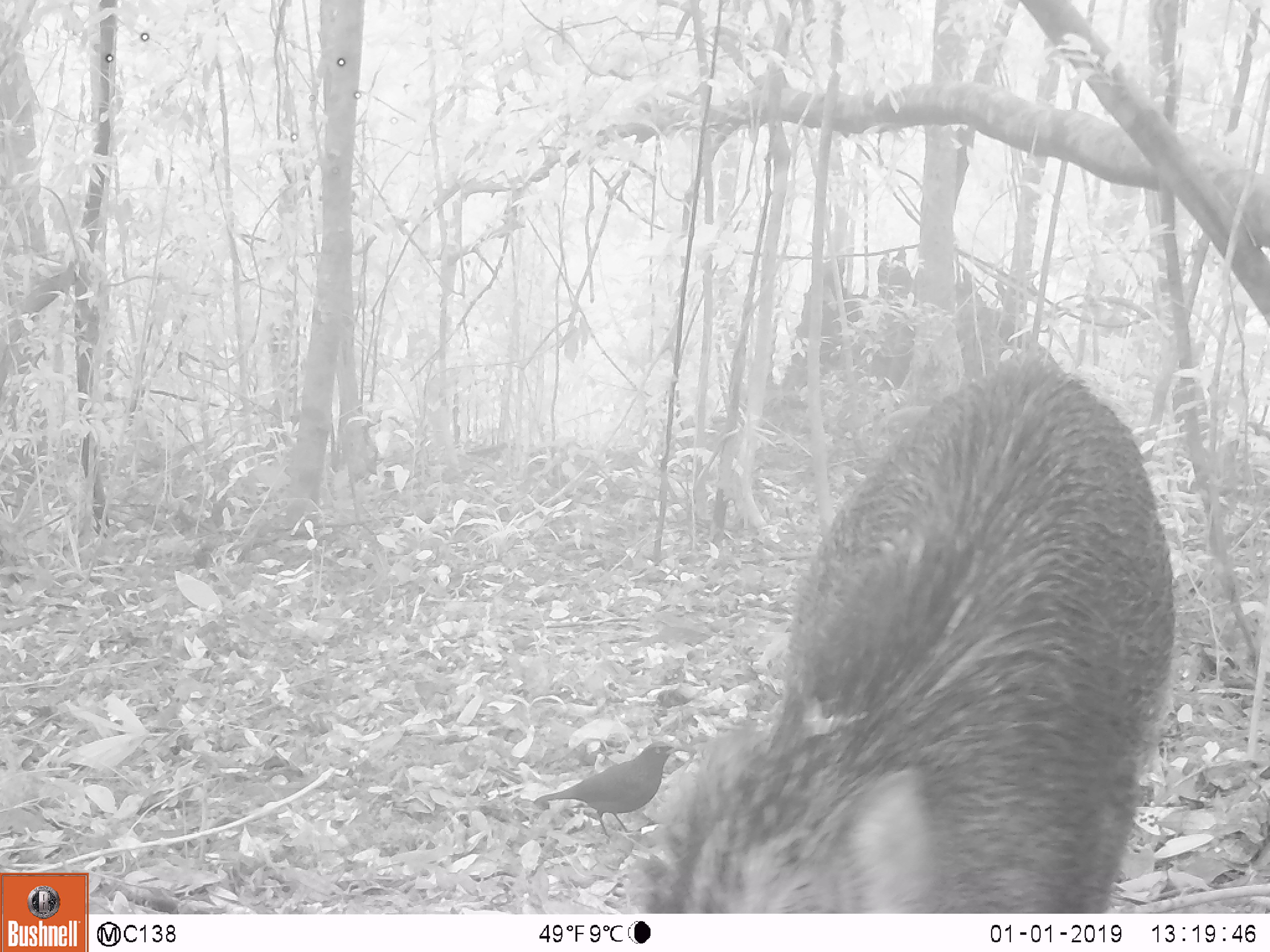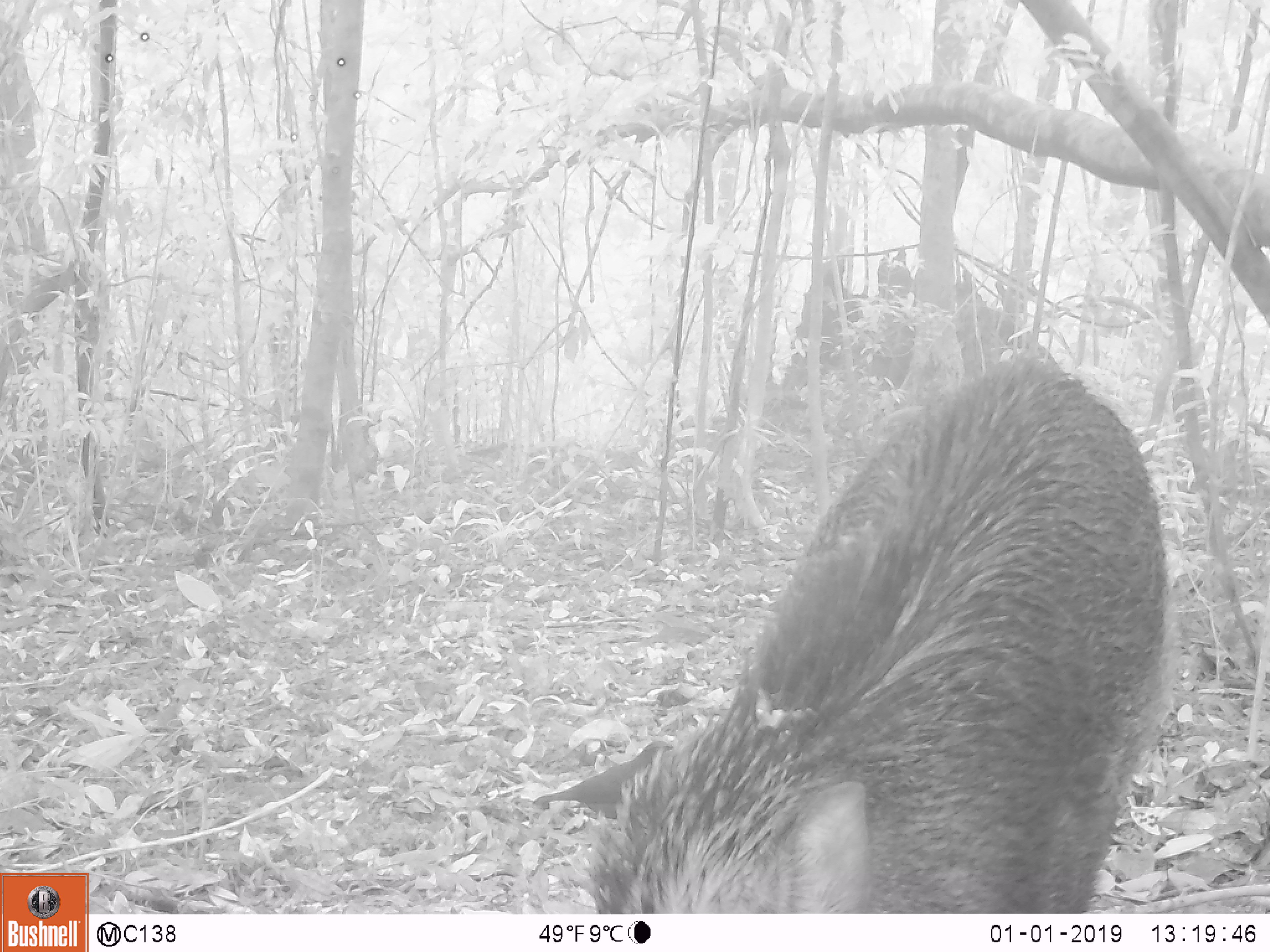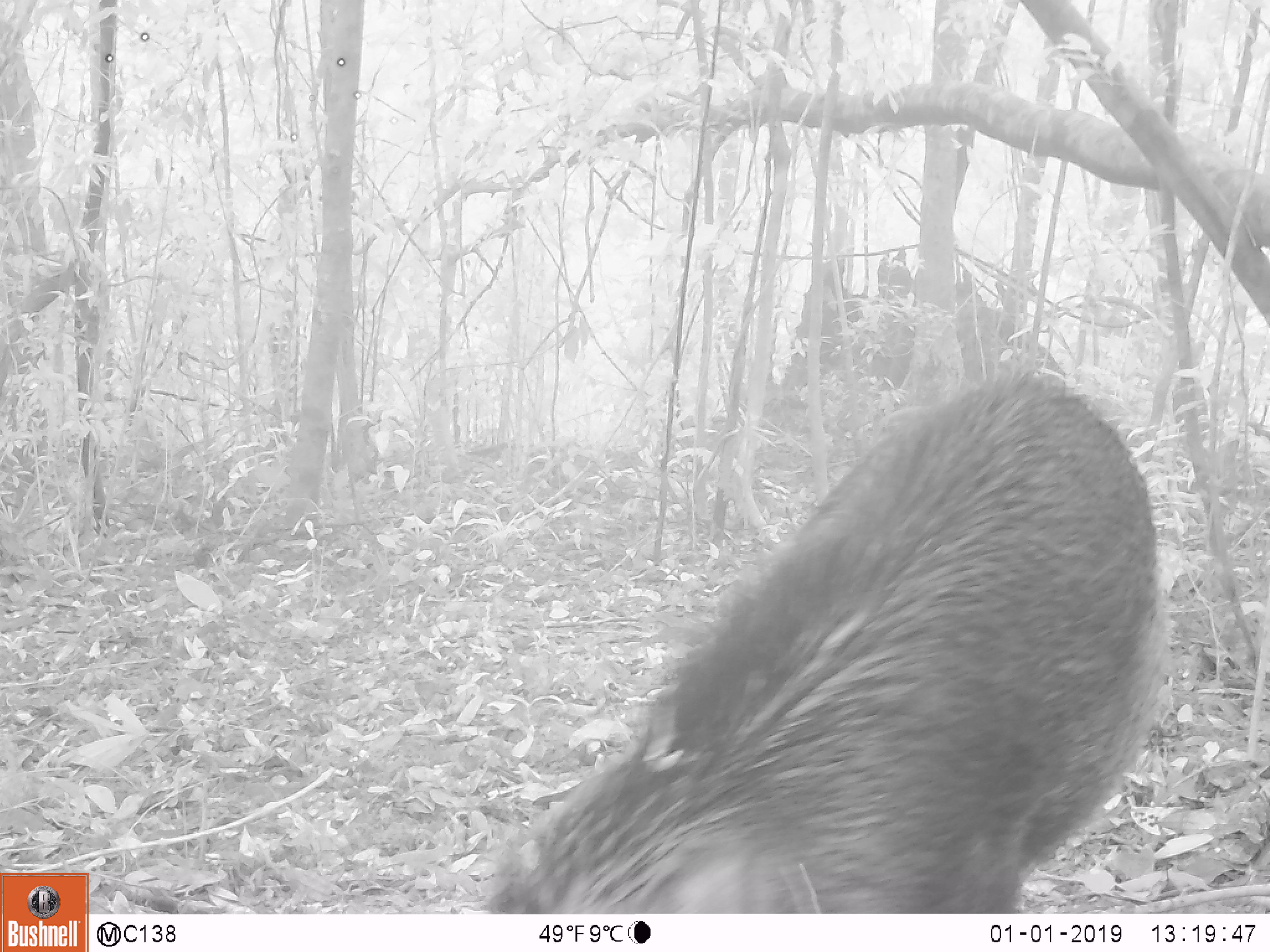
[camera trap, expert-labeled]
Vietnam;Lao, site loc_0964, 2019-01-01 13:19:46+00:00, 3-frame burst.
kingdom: Animalia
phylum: Chordata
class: Mammalia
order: Artiodactyla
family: Suidae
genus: Sus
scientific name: Sus scrofa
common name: eurasian wild pig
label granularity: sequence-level